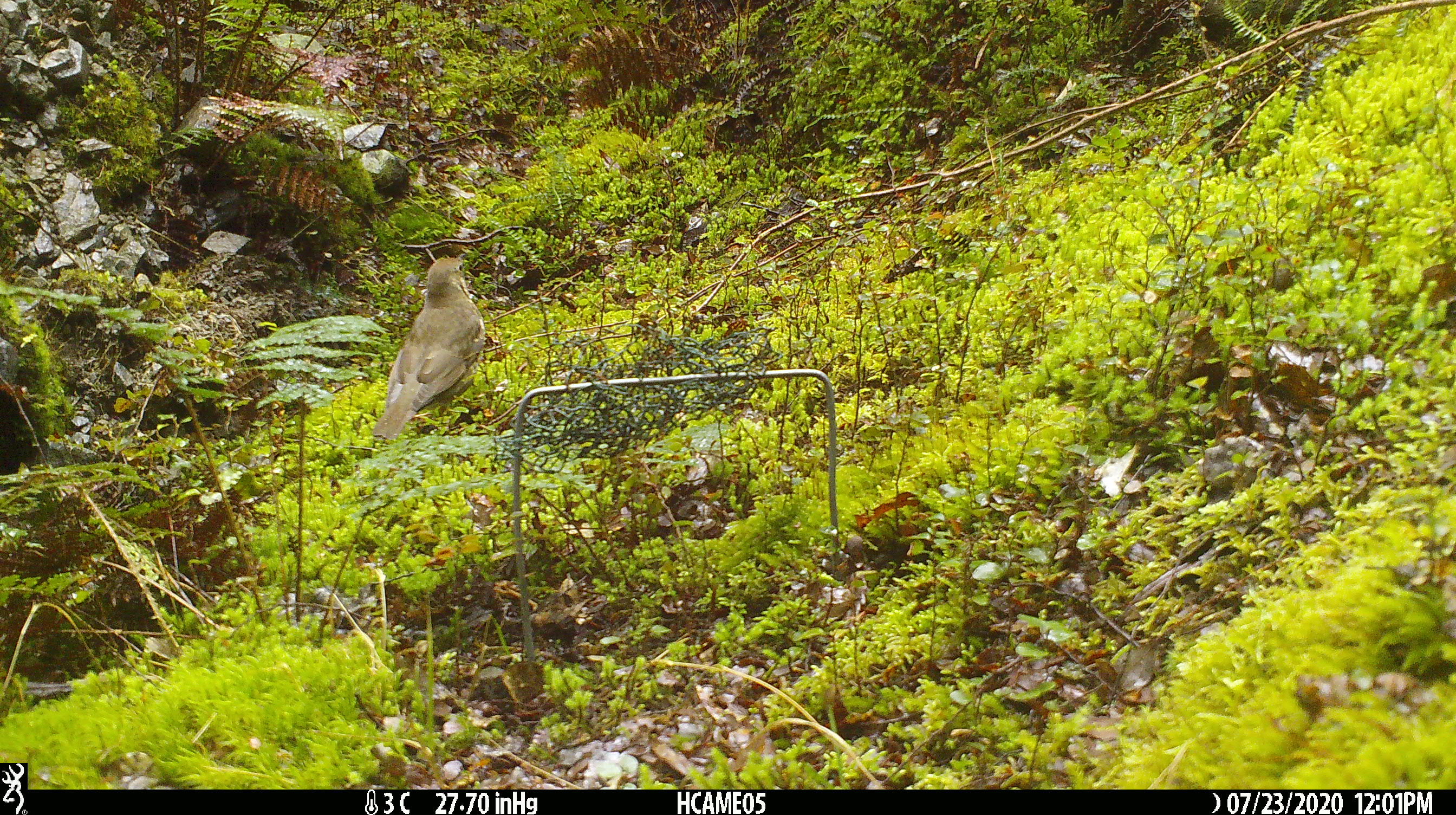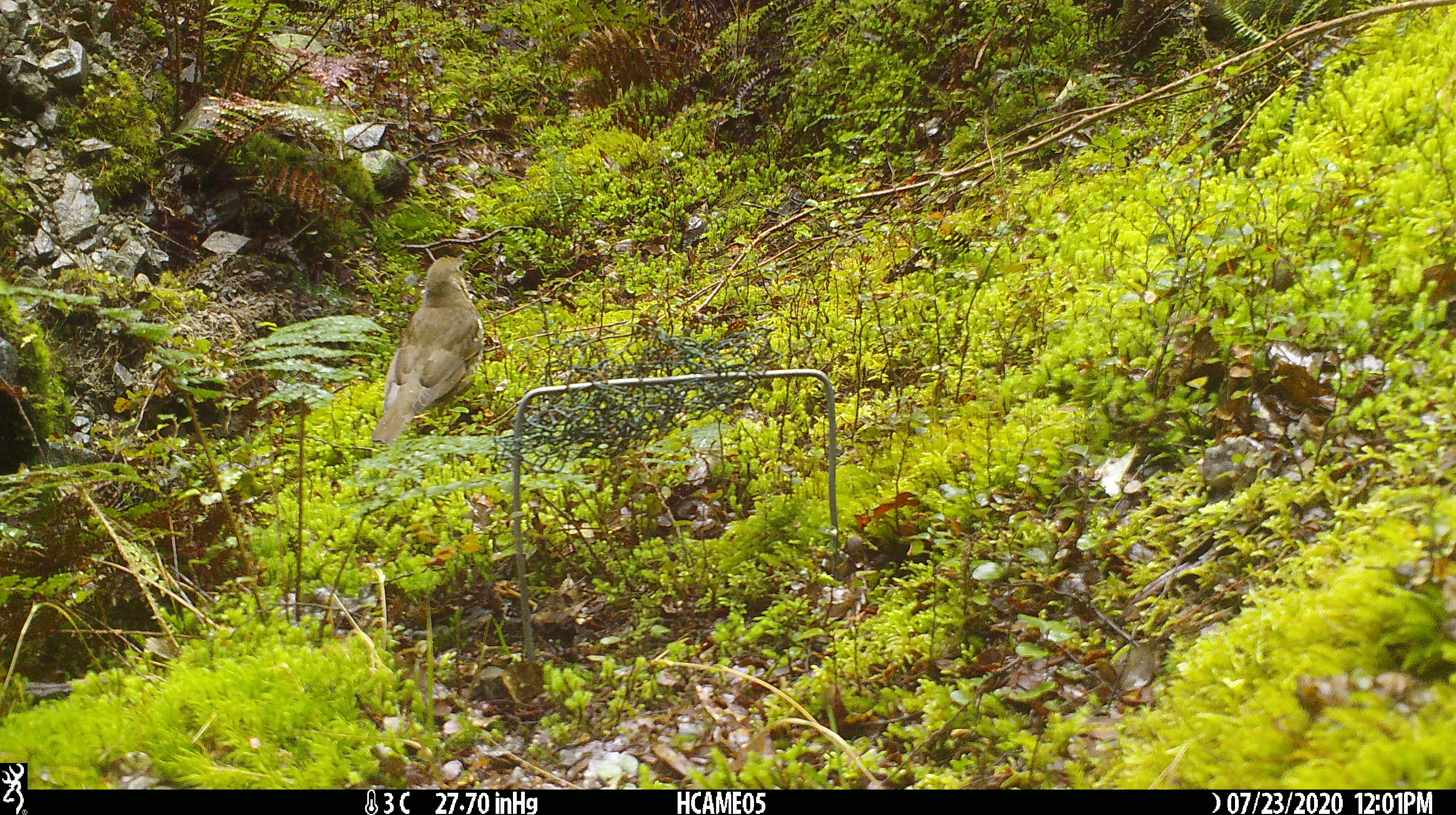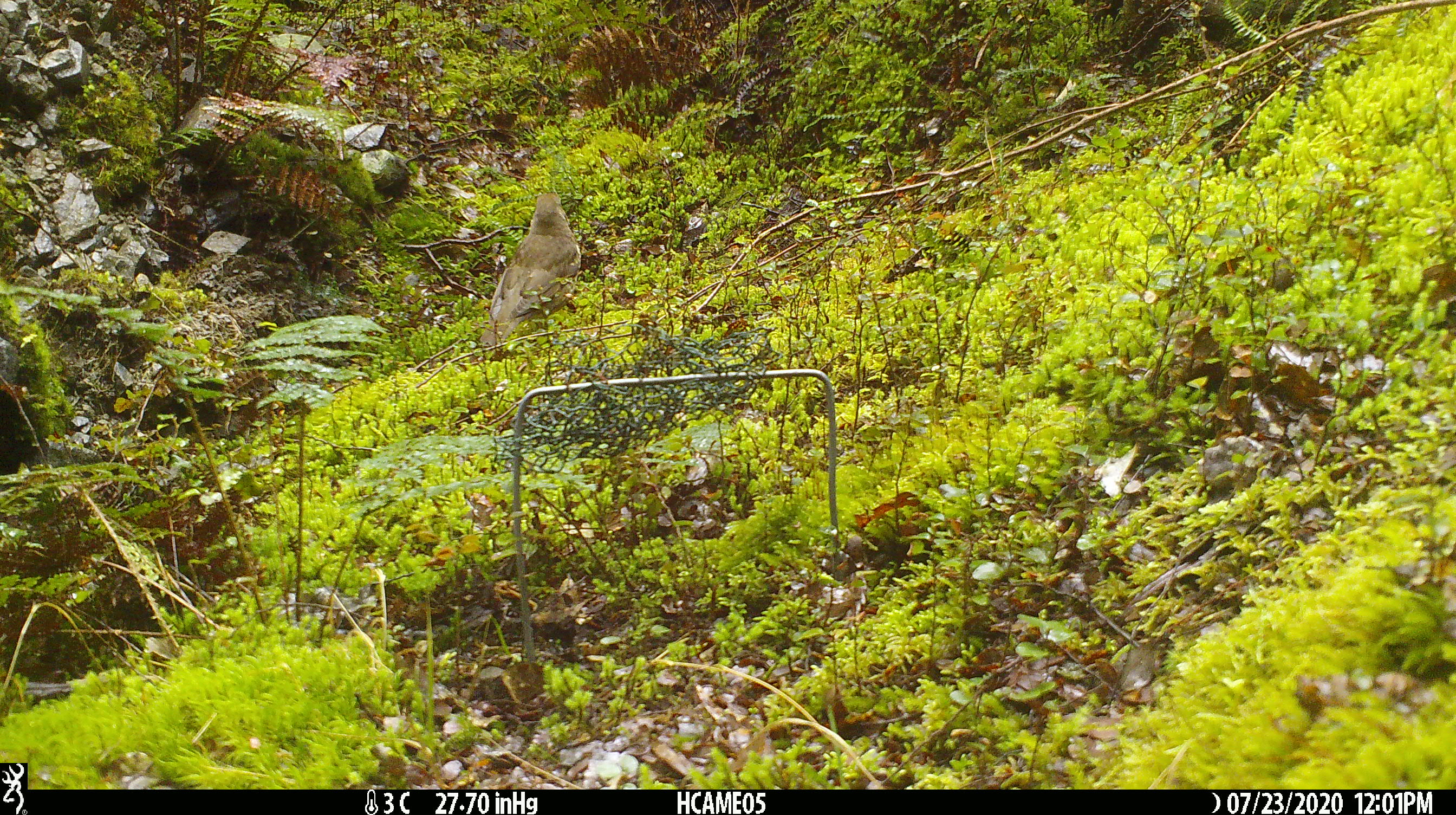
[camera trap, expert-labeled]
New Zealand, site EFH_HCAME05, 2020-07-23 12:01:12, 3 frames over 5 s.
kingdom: Animalia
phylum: Chordata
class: Aves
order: Passeriformes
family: Turdidae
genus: Turdus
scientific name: Turdus philomelos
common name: song thrush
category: thrush